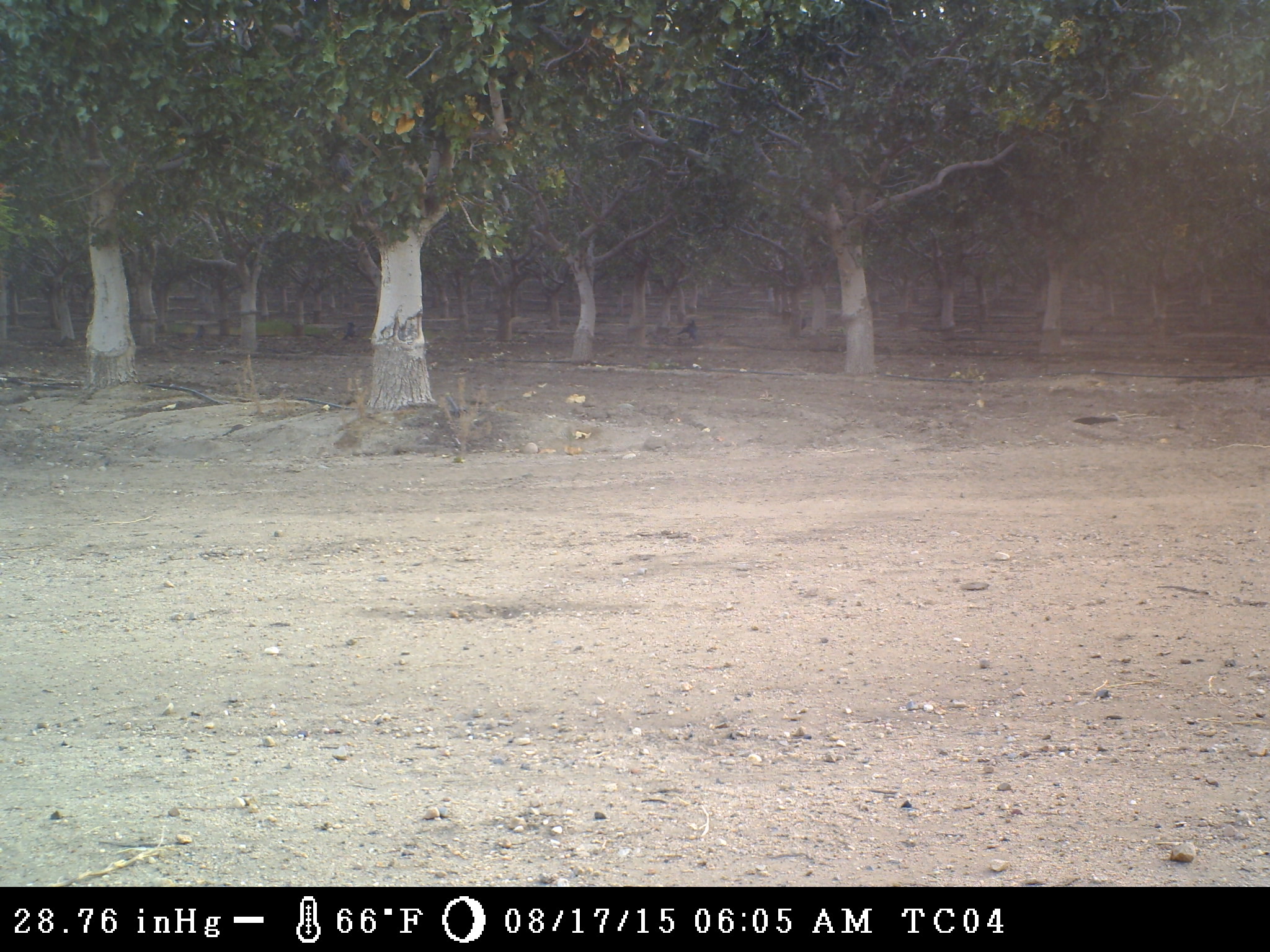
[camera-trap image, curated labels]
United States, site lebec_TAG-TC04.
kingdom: Animalia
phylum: Chordata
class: Aves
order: Passeriformes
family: Corvidae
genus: Corvus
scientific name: Corvus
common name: crows and ravens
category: unidentified corvus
Unidentified corvus (crows and ravens) (Corvus).